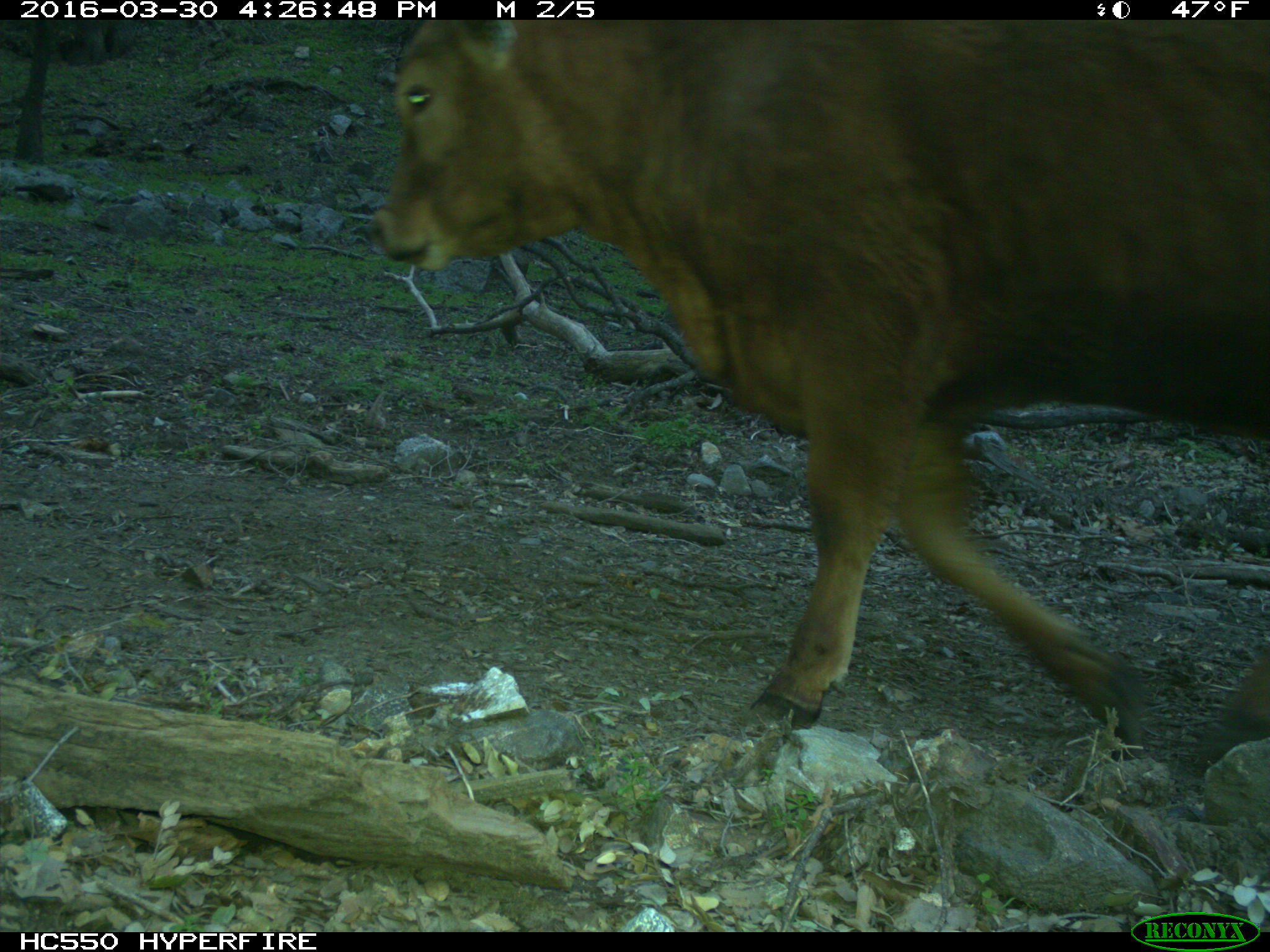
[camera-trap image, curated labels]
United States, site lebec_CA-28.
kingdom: Animalia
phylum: Chordata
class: Mammalia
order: Artiodactyla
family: Bovidae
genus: Bos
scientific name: Bos taurus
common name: domestic cow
Bos taurus (domestic cow).